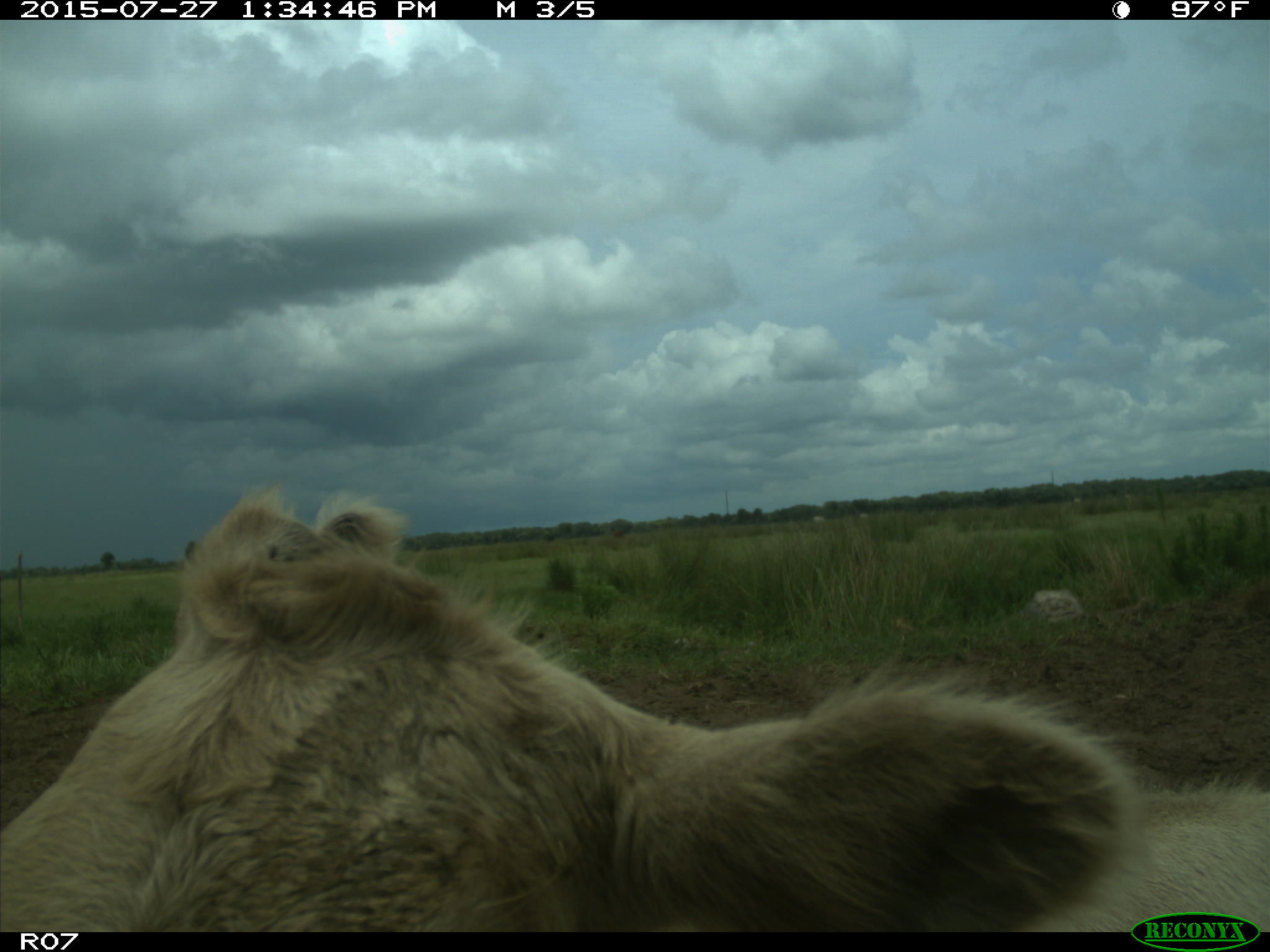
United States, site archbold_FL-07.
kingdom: Animalia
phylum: Chordata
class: Mammalia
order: Artiodactyla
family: Bovidae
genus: Bos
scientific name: Bos taurus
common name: domestic cow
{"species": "Bos taurus (domestic cow)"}